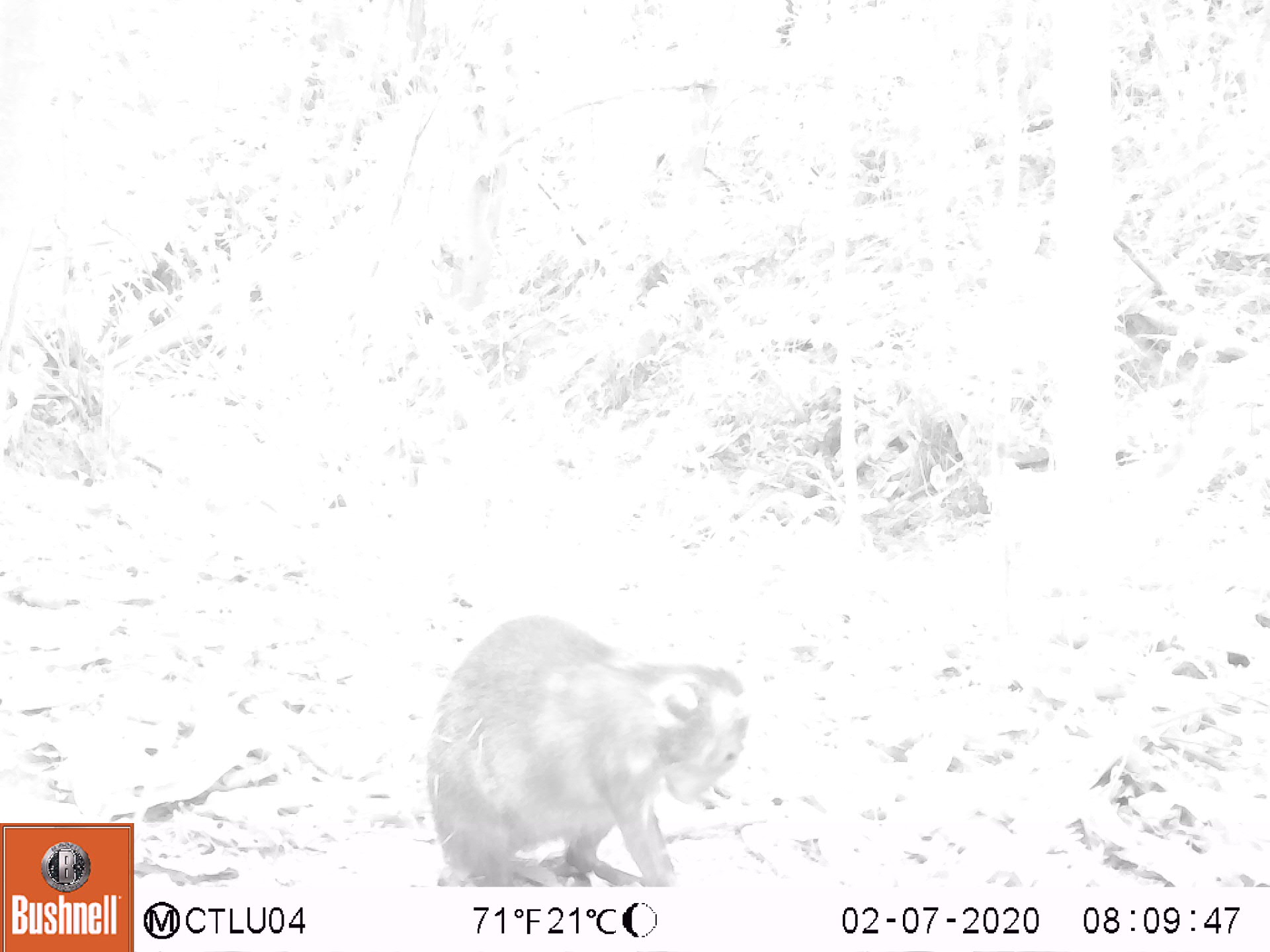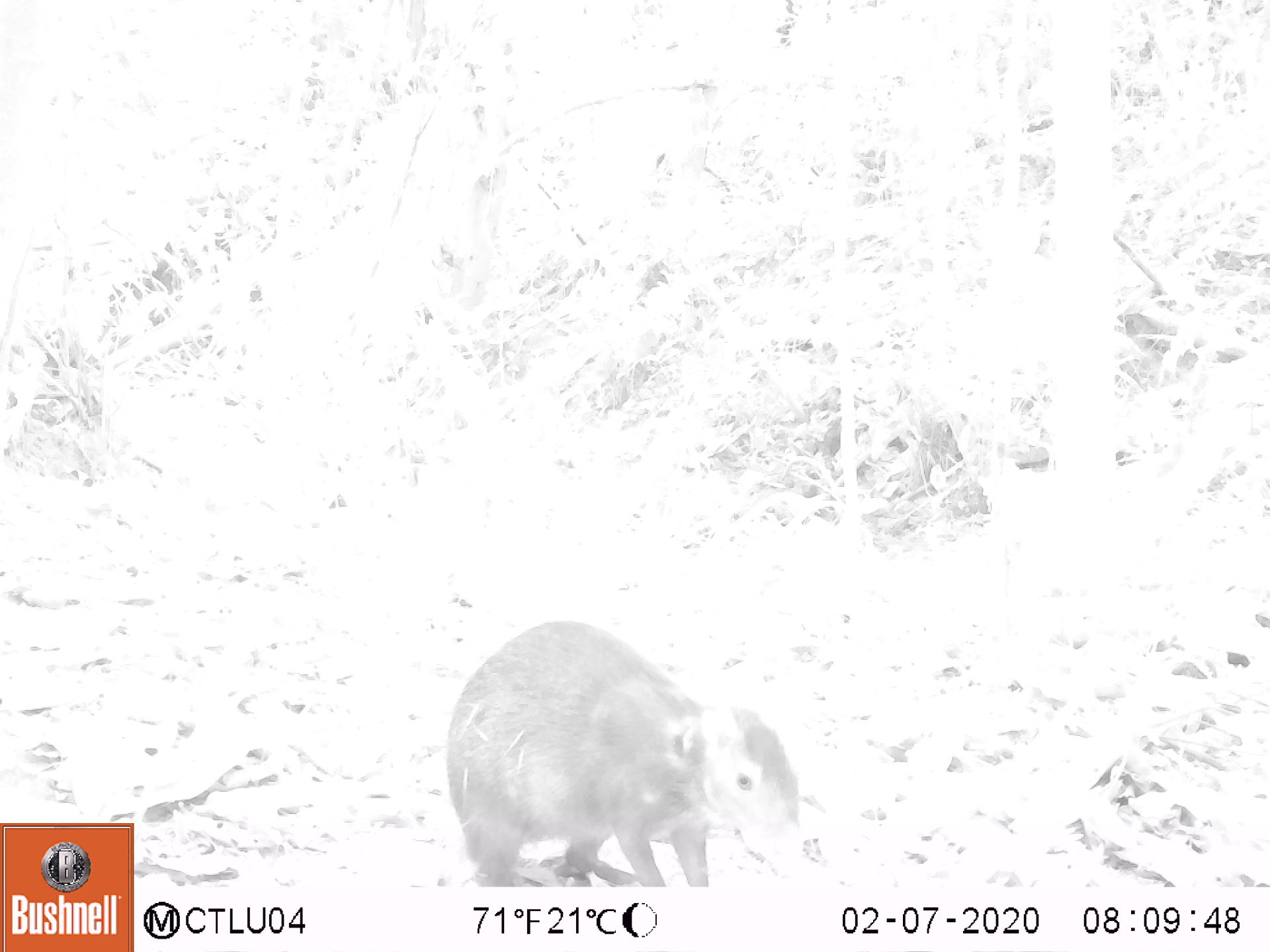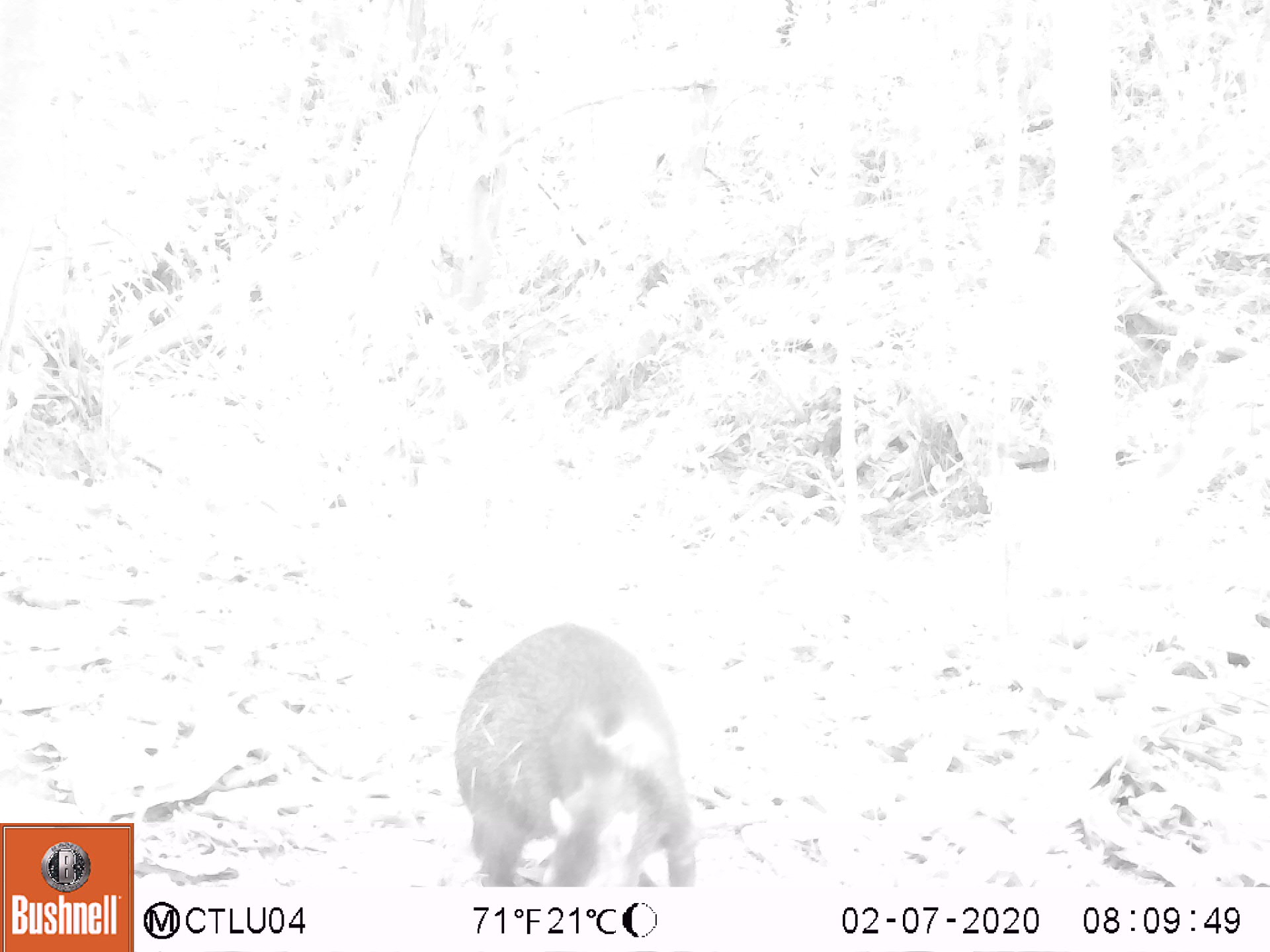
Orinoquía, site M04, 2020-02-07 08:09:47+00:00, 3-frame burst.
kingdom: Animalia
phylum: Chordata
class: Mammalia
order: Rodentia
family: Dasyproctidae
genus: Dasyprocta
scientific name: Dasyprocta fuliginosa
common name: black agouti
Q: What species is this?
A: Black agouti (Dasyprocta fuliginosa).